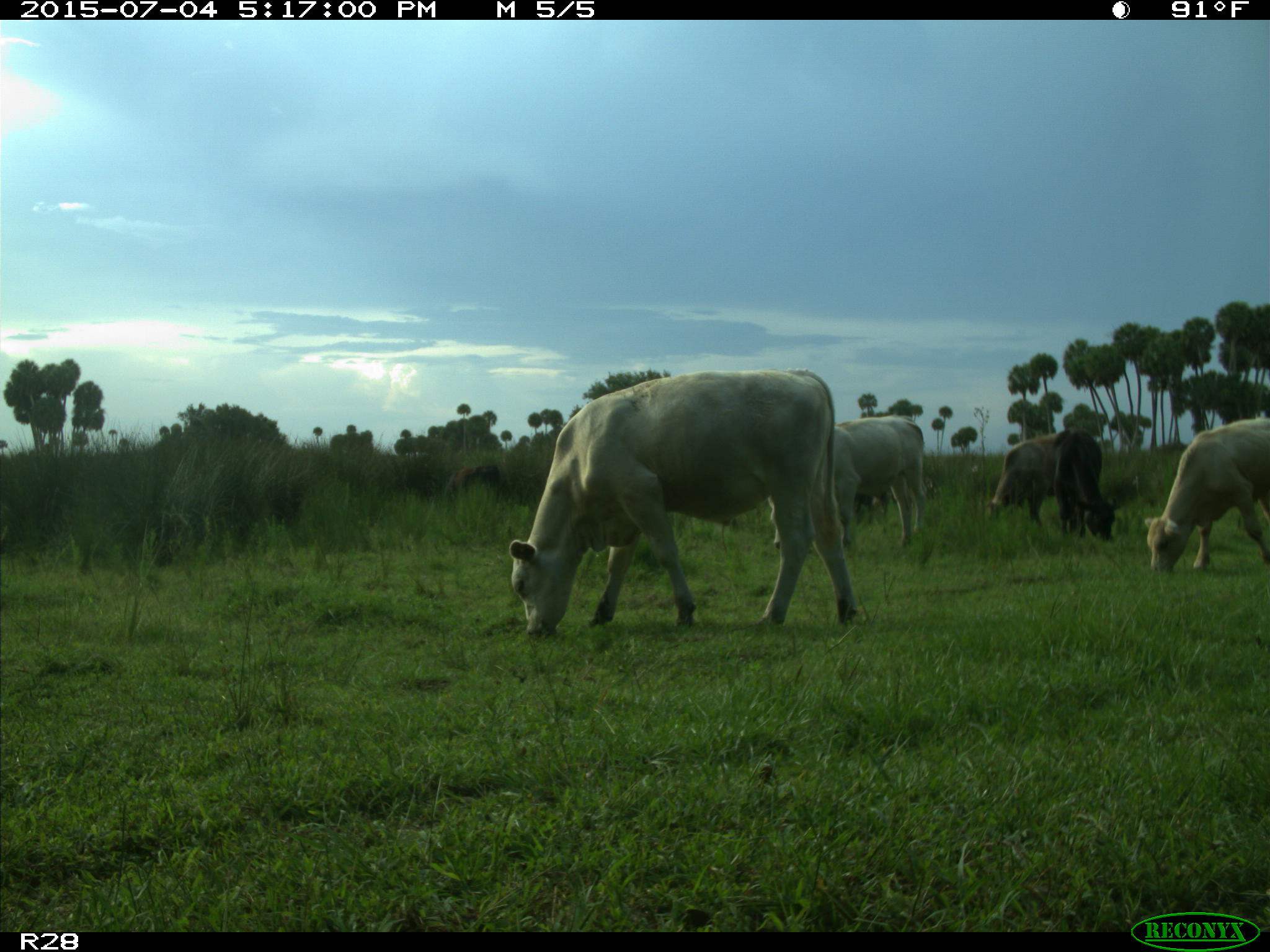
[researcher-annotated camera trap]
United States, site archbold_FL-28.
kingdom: Animalia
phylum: Chordata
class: Mammalia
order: Artiodactyla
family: Bovidae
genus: Bos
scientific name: Bos taurus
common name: domestic cow